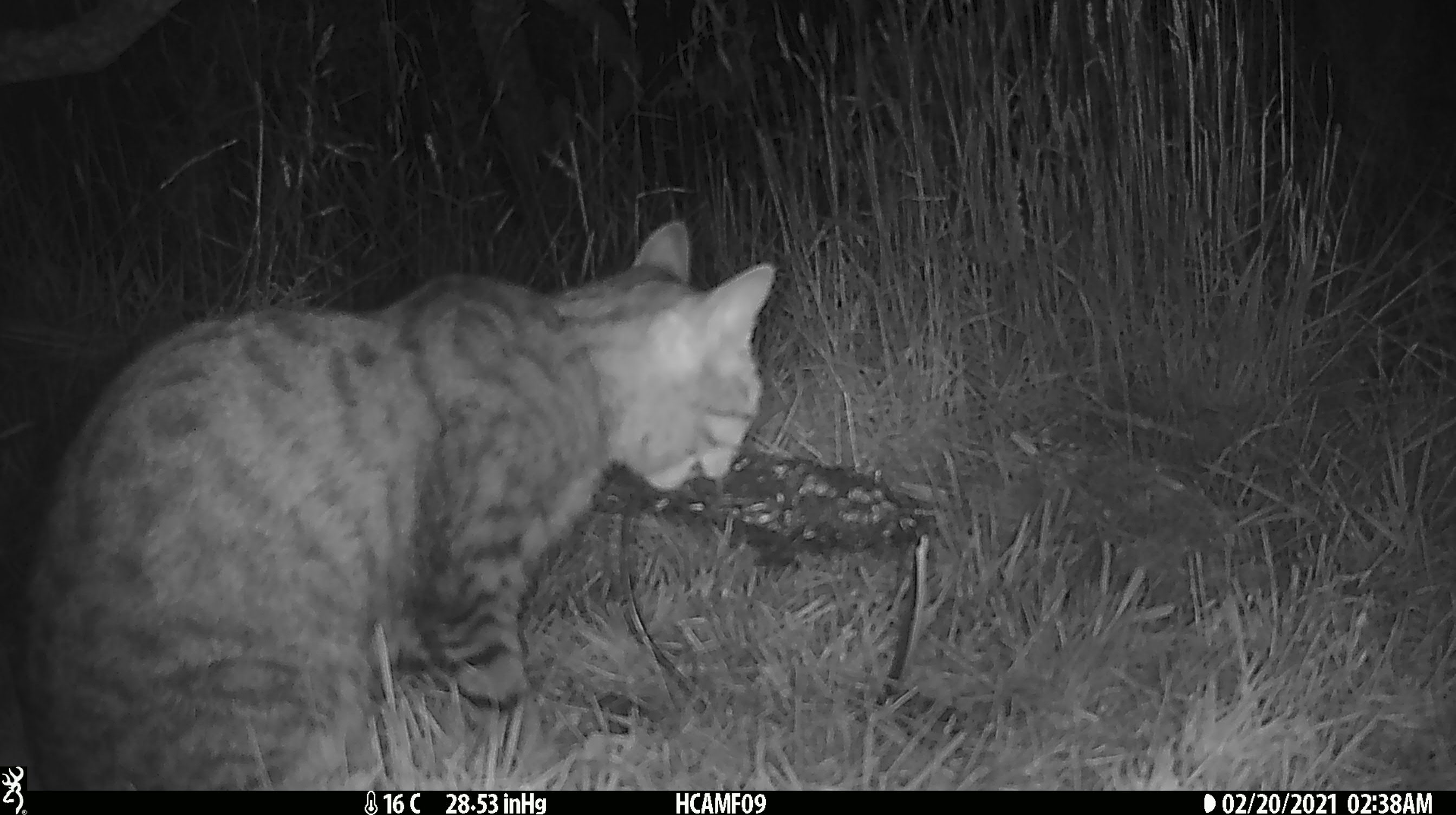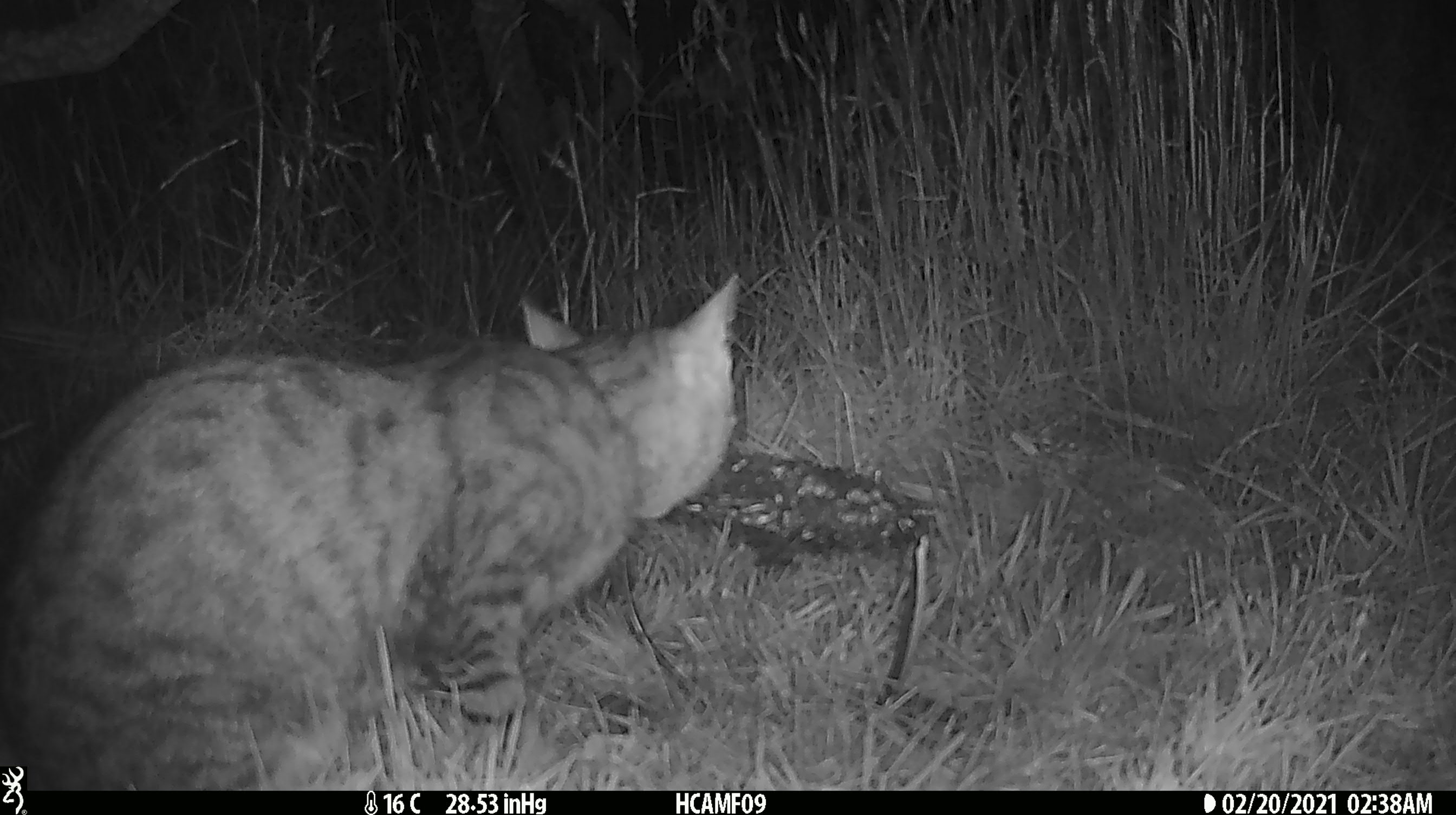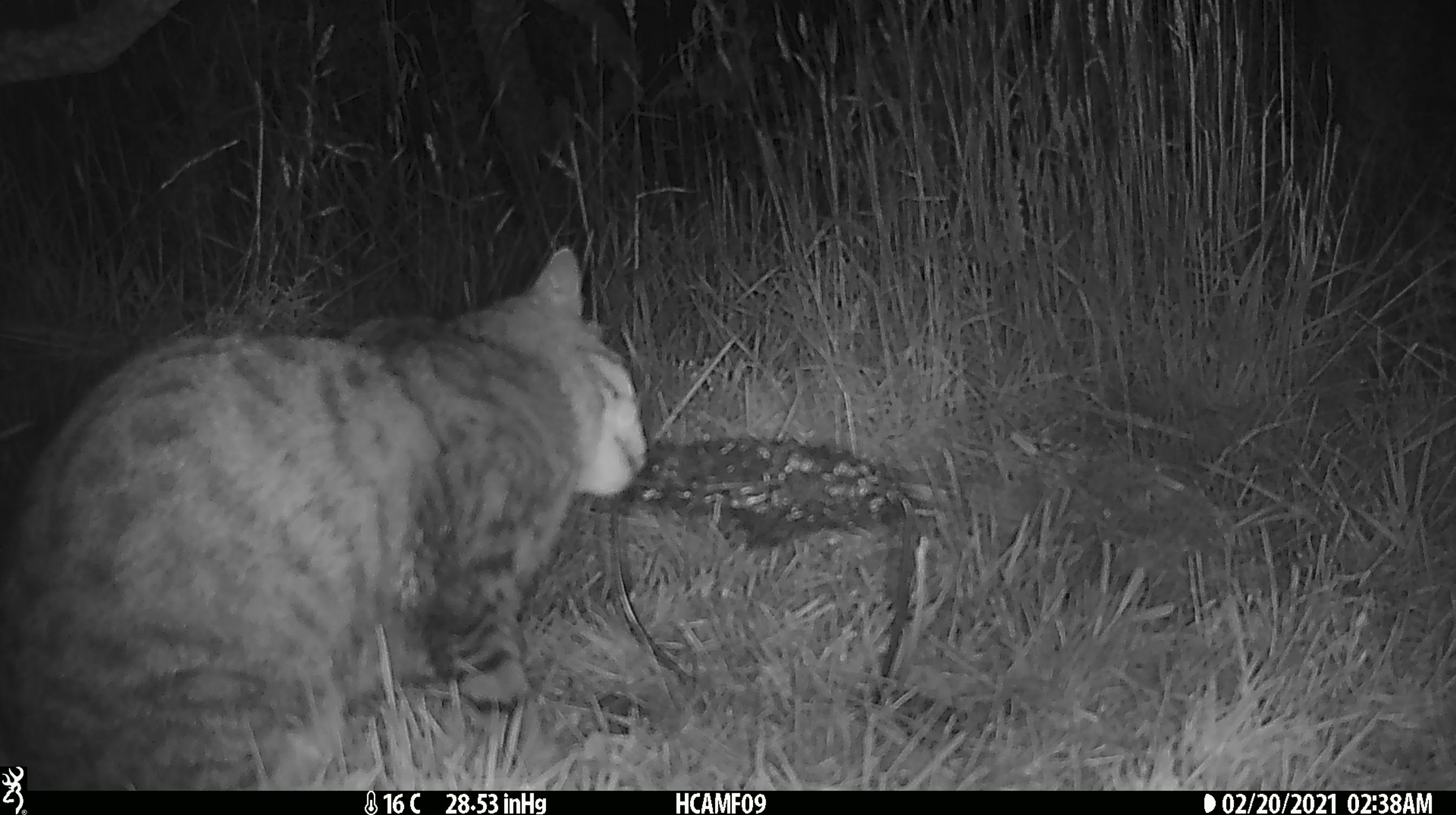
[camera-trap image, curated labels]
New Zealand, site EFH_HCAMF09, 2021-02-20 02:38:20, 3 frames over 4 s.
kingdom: Animalia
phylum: Chordata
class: Mammalia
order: Carnivora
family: Felidae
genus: Felis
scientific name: Felis catus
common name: domestic cat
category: cat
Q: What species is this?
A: Cat (domestic cat) (Felis catus).